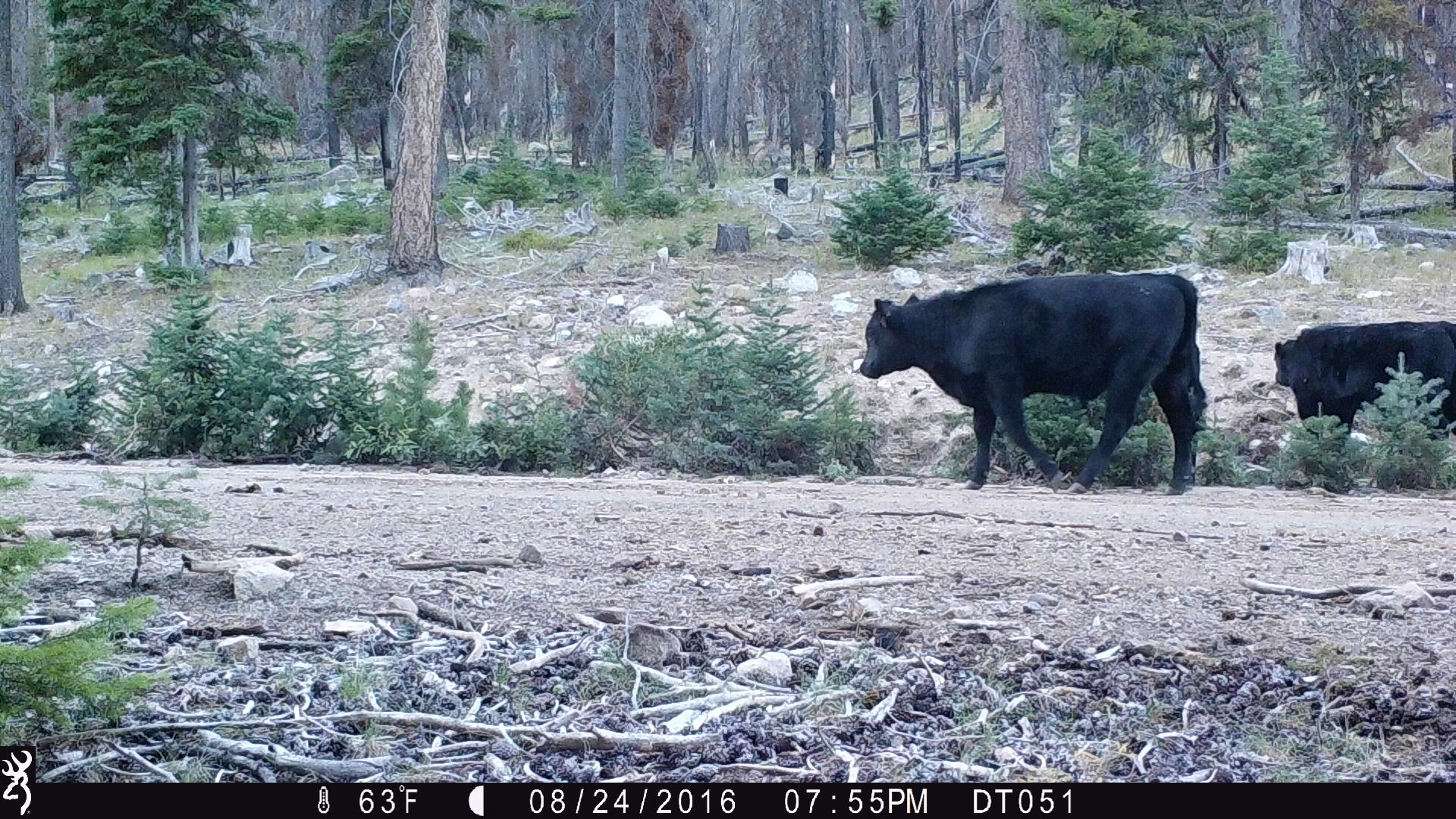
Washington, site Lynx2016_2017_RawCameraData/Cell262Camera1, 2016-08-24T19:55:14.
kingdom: Animalia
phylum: Chordata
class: Mammalia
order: Artiodactyla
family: Bovidae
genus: Bos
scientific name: Bos taurus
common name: domestic cattle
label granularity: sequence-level